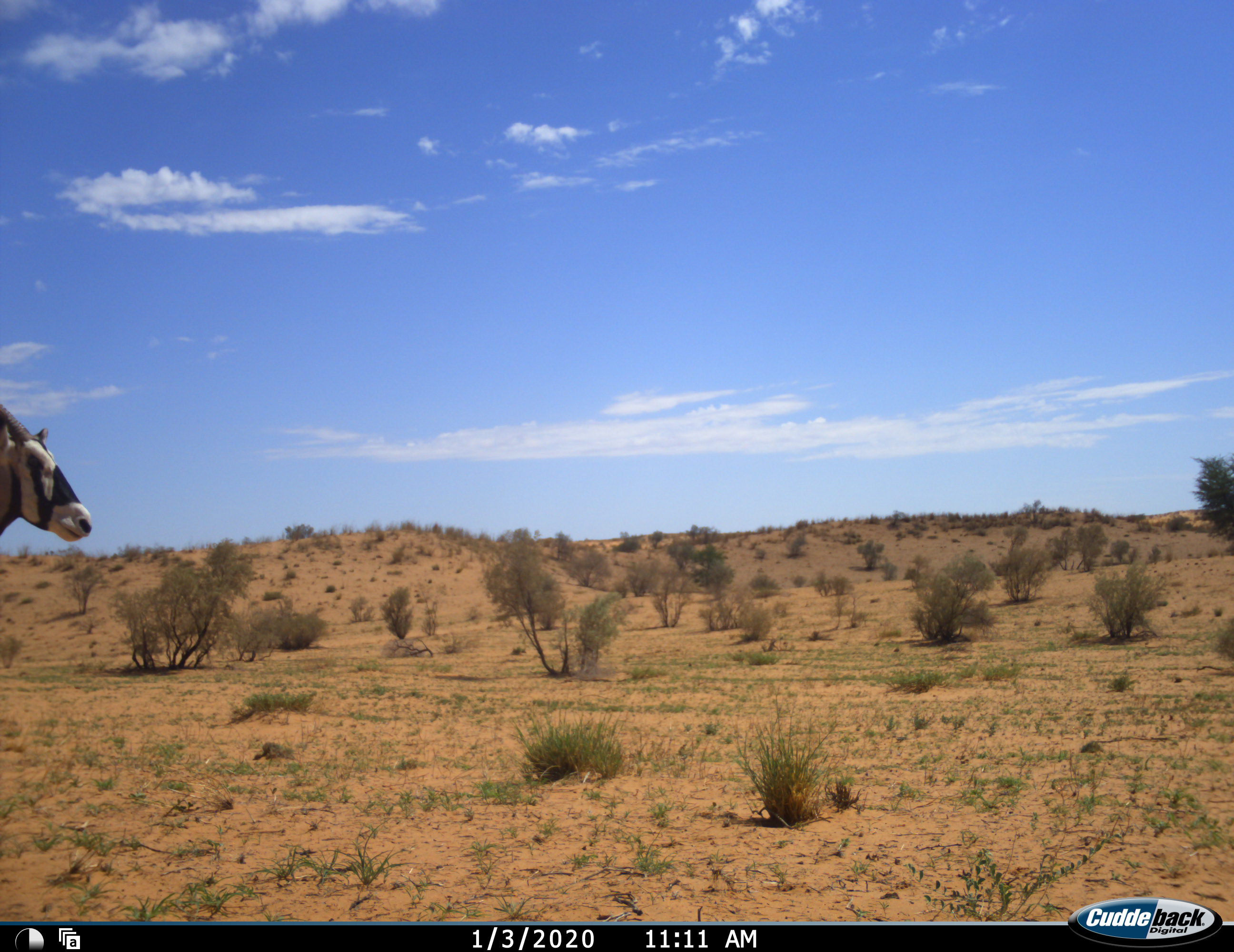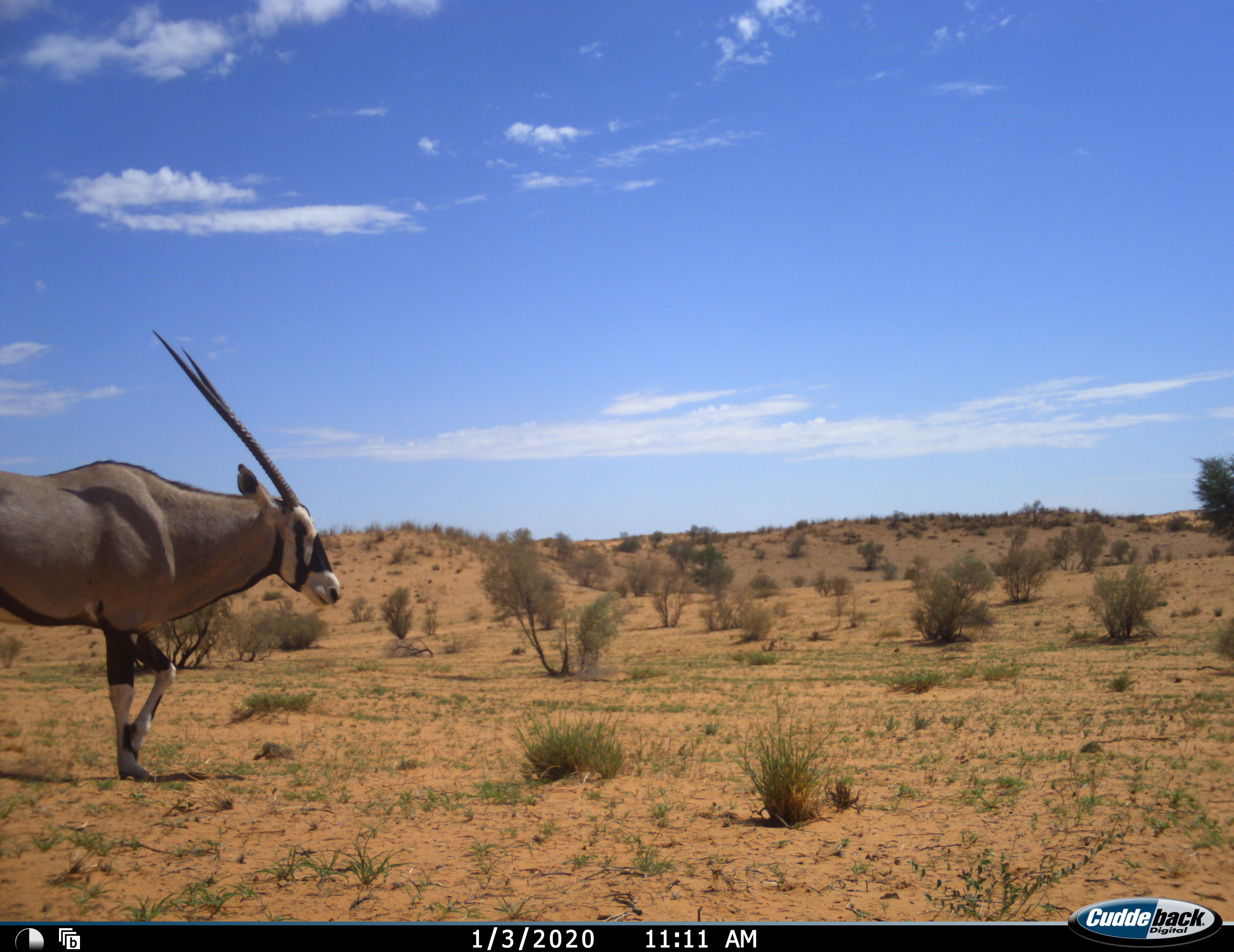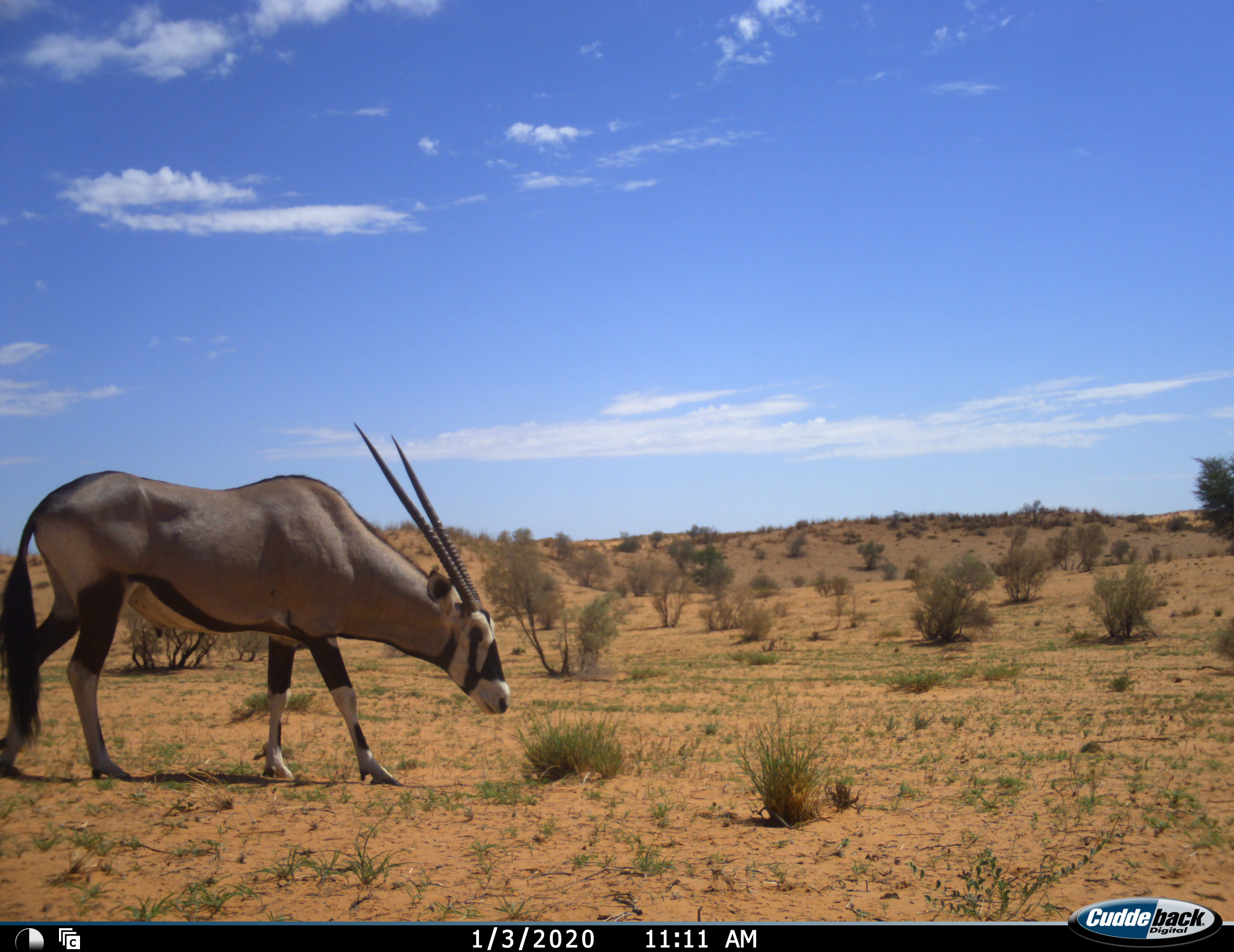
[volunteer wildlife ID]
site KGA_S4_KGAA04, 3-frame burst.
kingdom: Animalia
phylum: Chordata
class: Mammalia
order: Artiodactyla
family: Bovidae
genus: Oryx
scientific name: Oryx gazella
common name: gemsbok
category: oryx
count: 1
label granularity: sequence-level